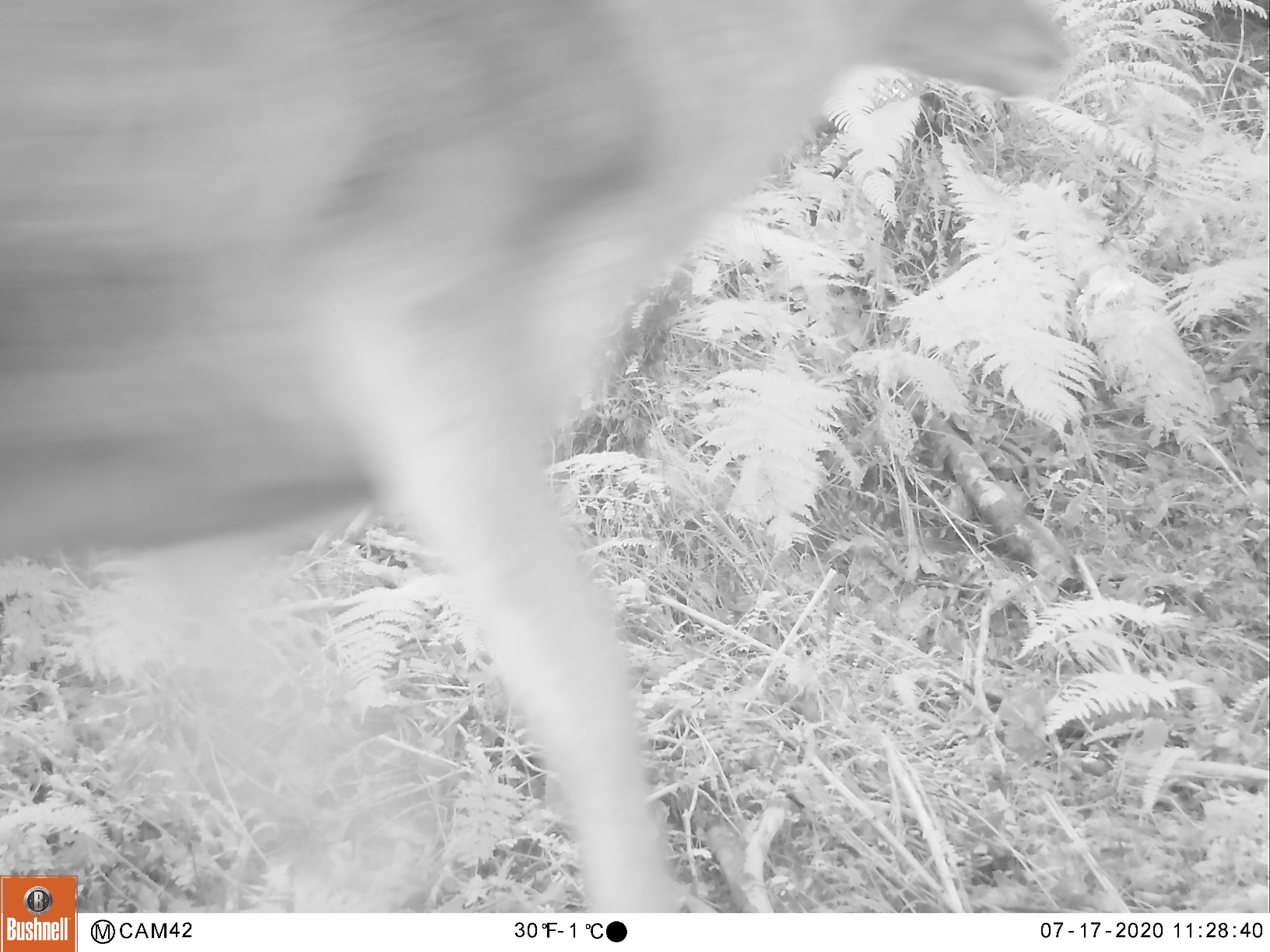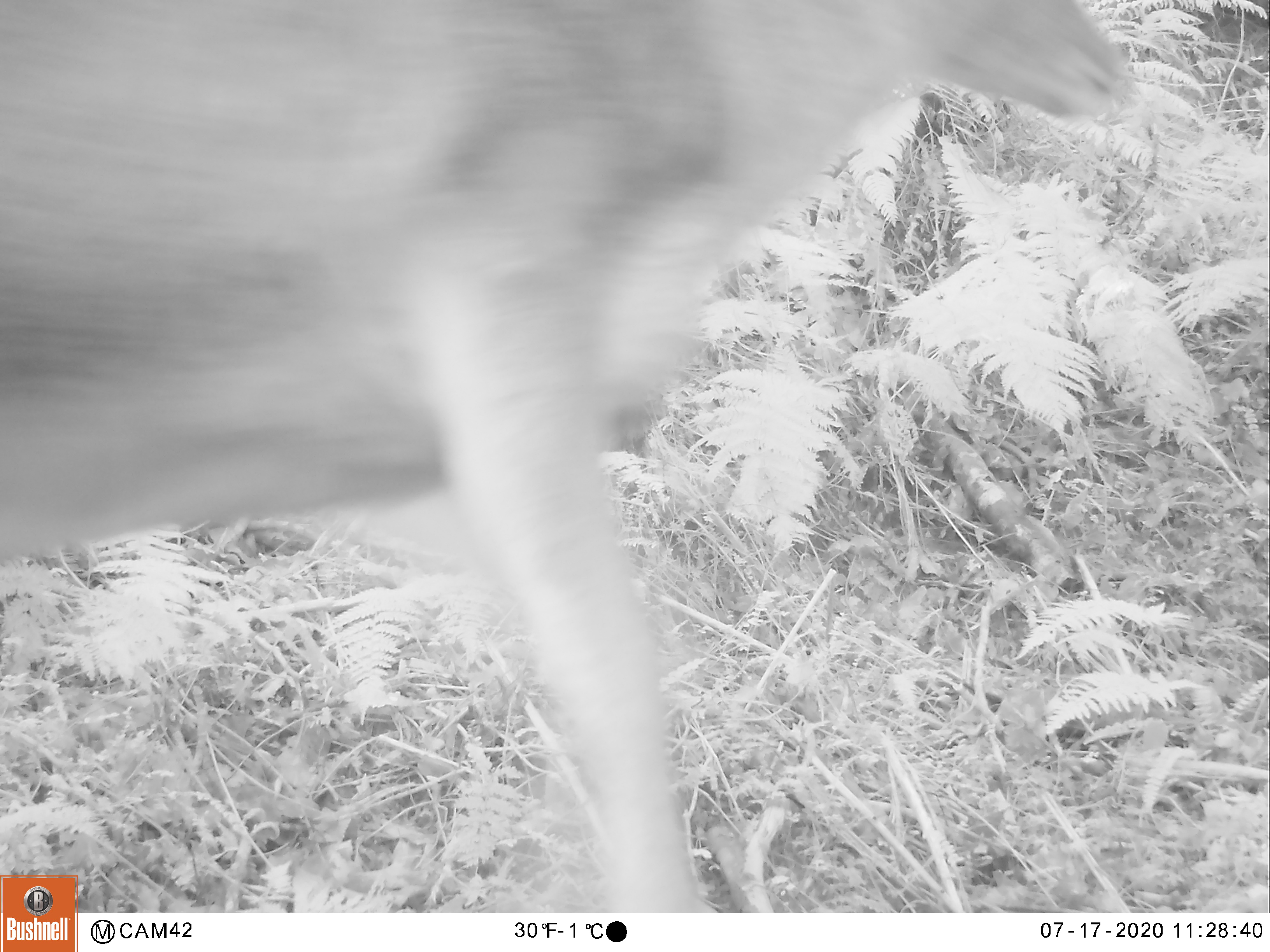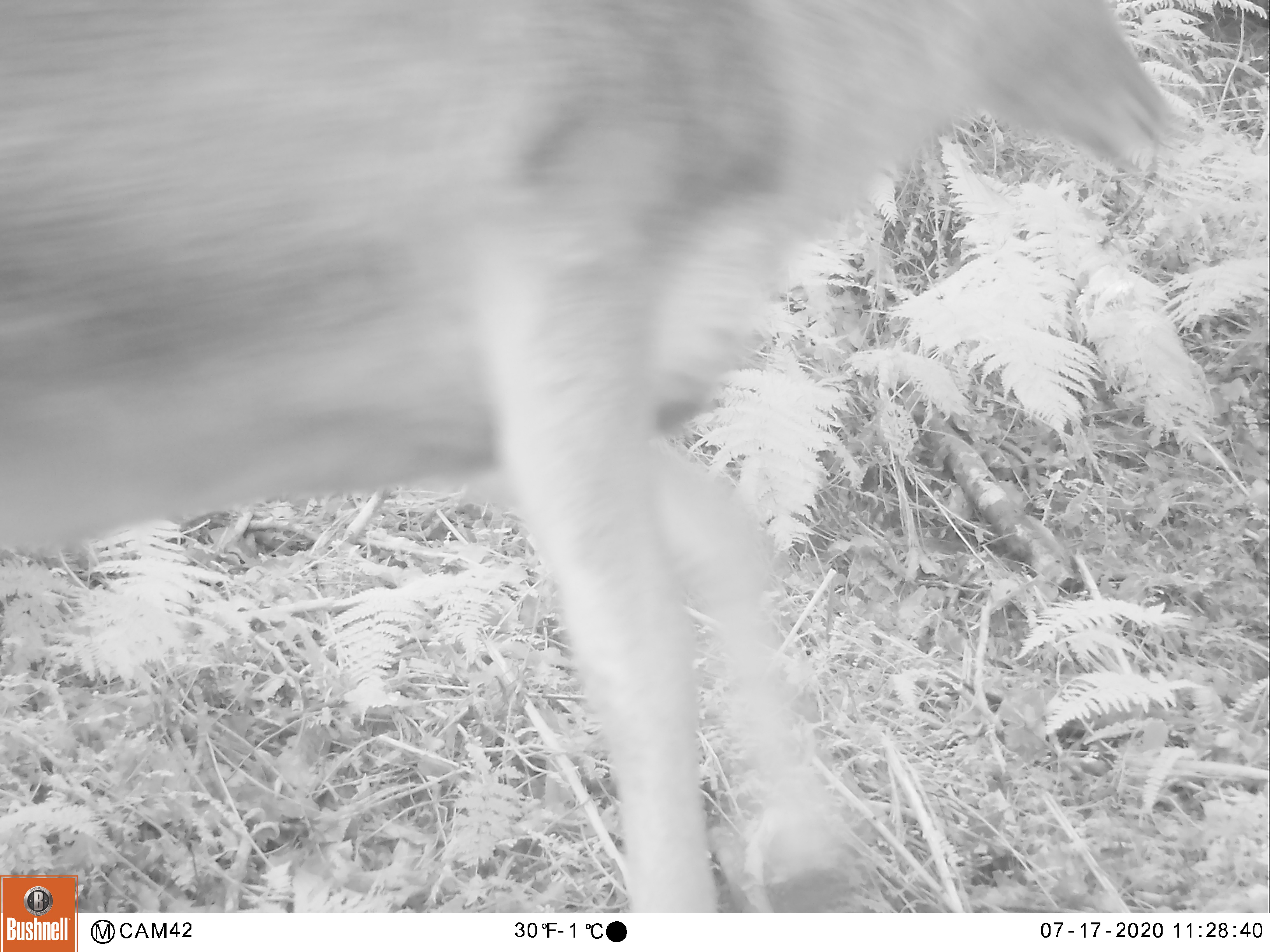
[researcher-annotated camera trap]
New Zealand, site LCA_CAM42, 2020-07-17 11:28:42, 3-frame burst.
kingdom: Animalia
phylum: Chordata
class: Mammalia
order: Artiodactyla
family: Cervidae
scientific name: Cervidae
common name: deer